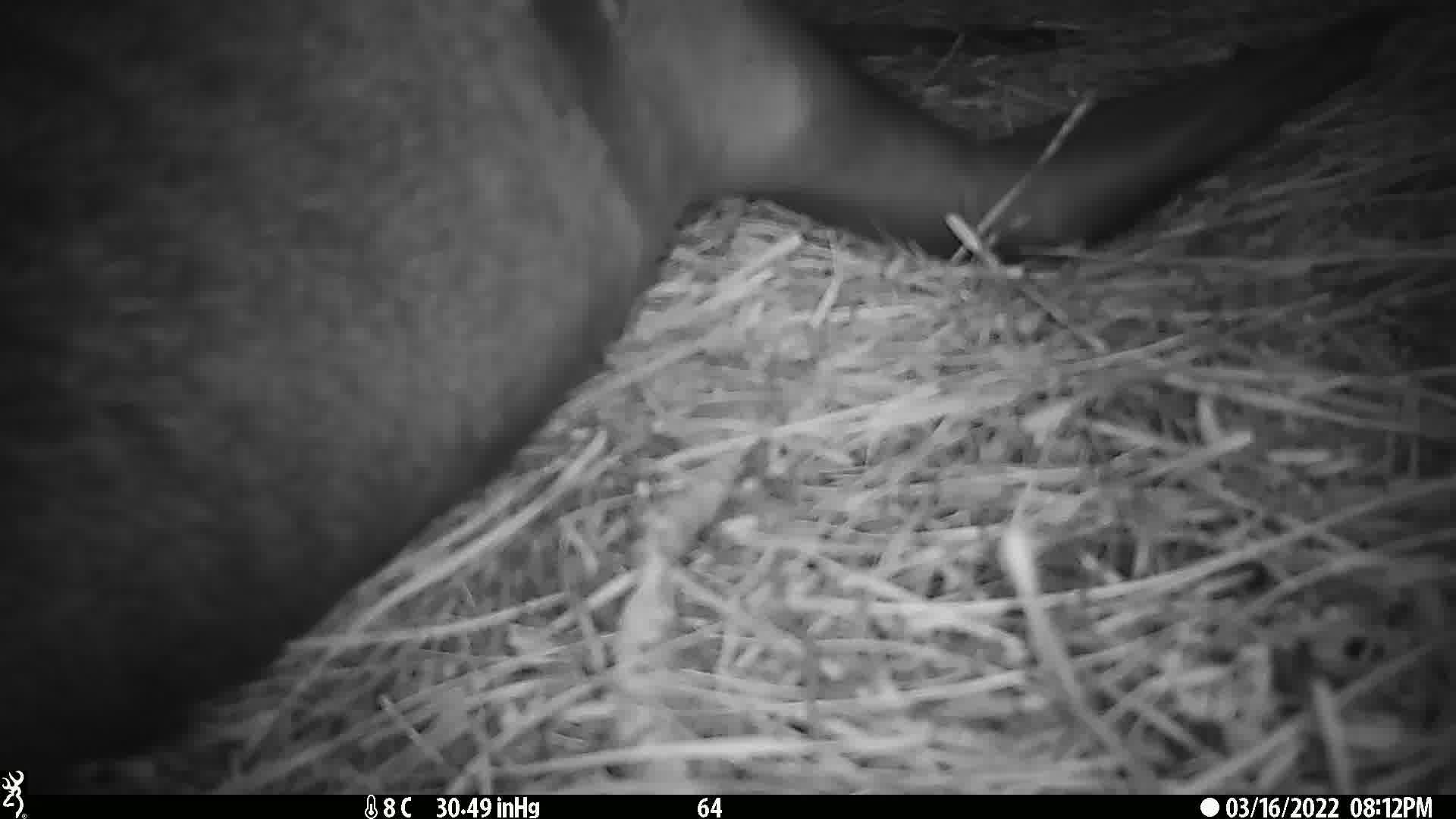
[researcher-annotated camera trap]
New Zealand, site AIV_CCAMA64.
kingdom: Animalia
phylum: Chordata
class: Mammalia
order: Carnivora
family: Otariidae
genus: Phocarctos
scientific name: Phocarctos hookeri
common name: new zealand sea lion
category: sealion